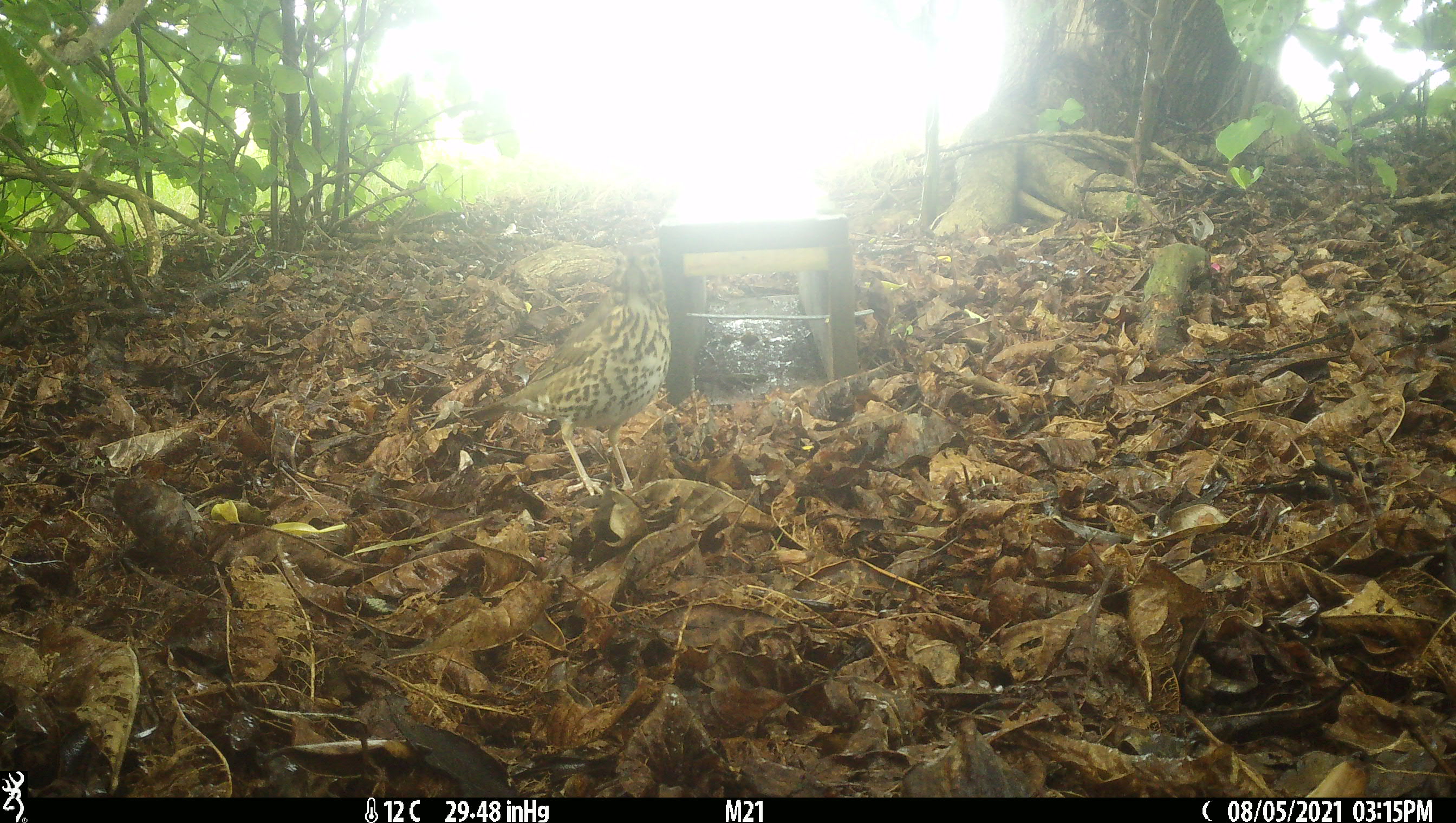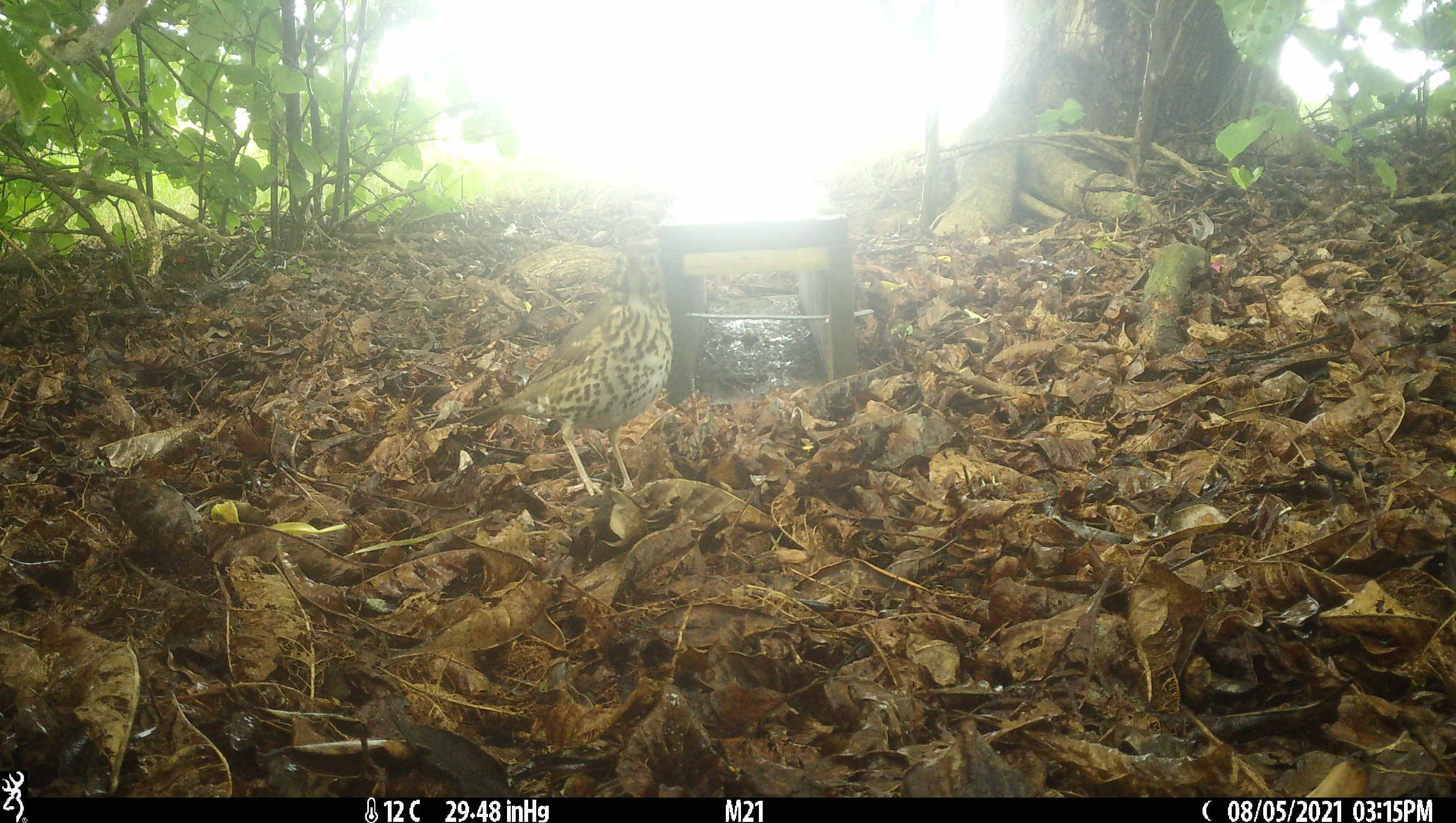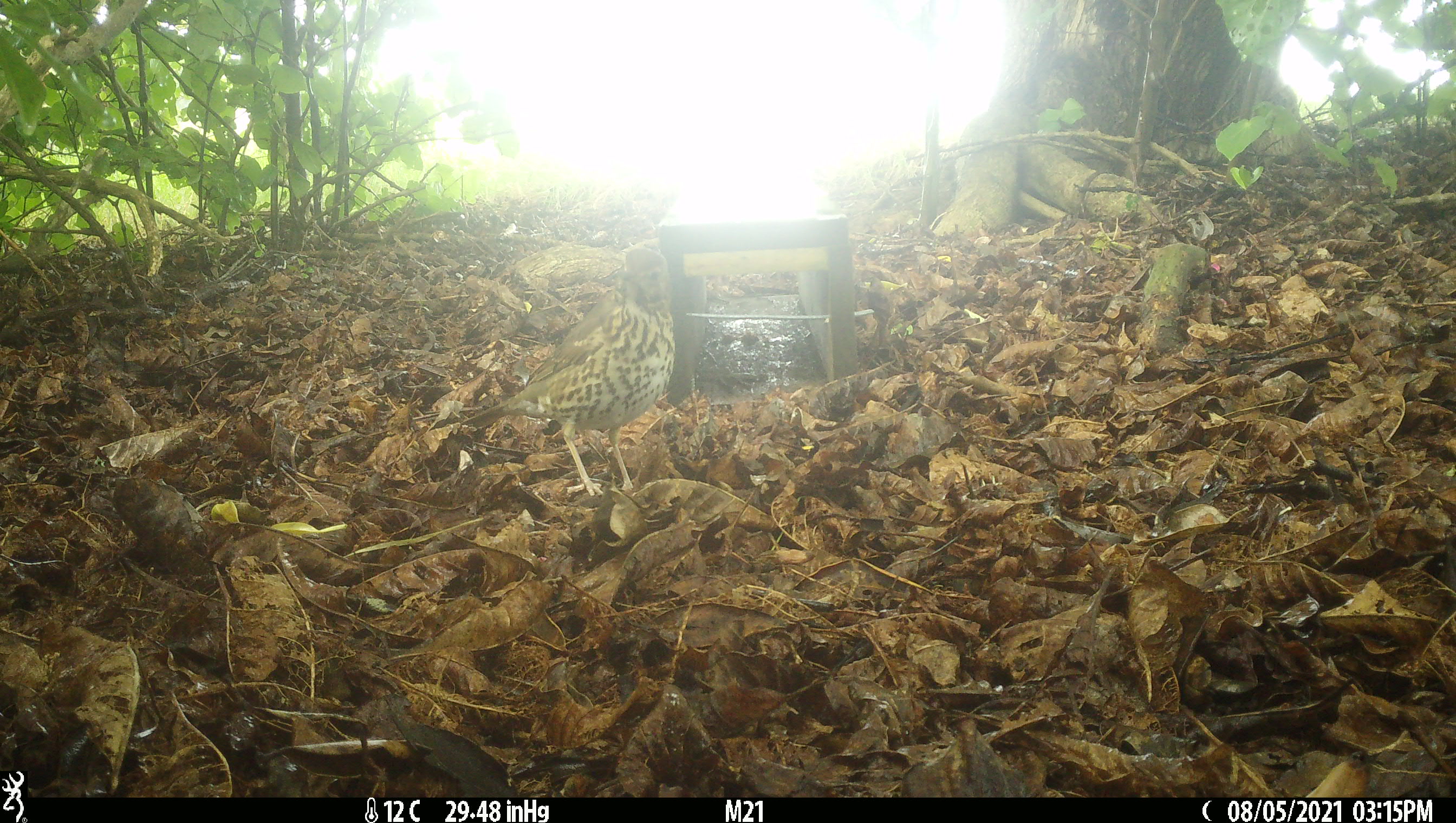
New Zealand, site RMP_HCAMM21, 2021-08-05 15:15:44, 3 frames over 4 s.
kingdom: Animalia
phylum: Chordata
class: Aves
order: Passeriformes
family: Turdidae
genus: Turdus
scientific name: Turdus philomelos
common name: song thrush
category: thrush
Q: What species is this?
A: Thrush (song thrush) (Turdus philomelos).